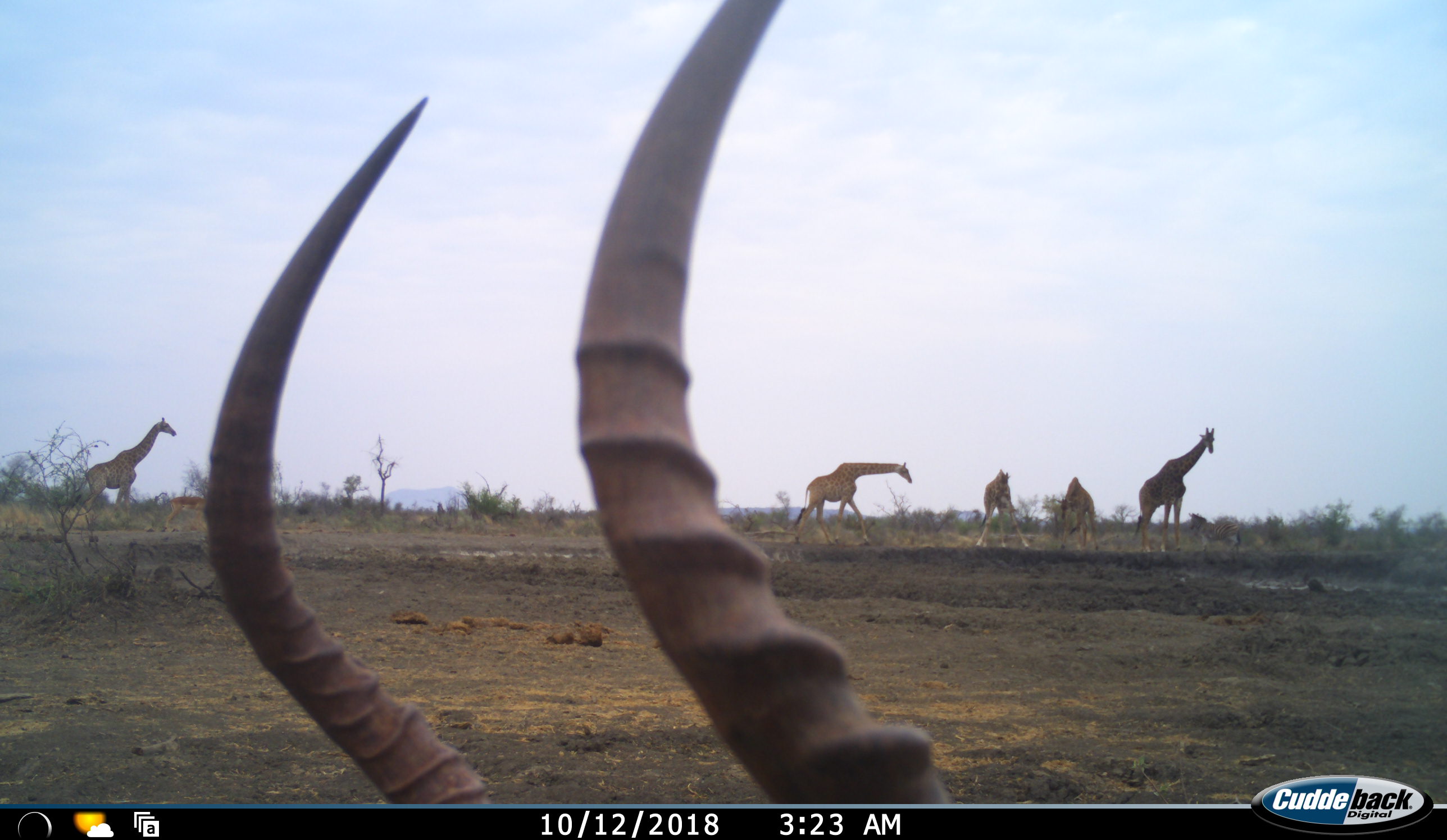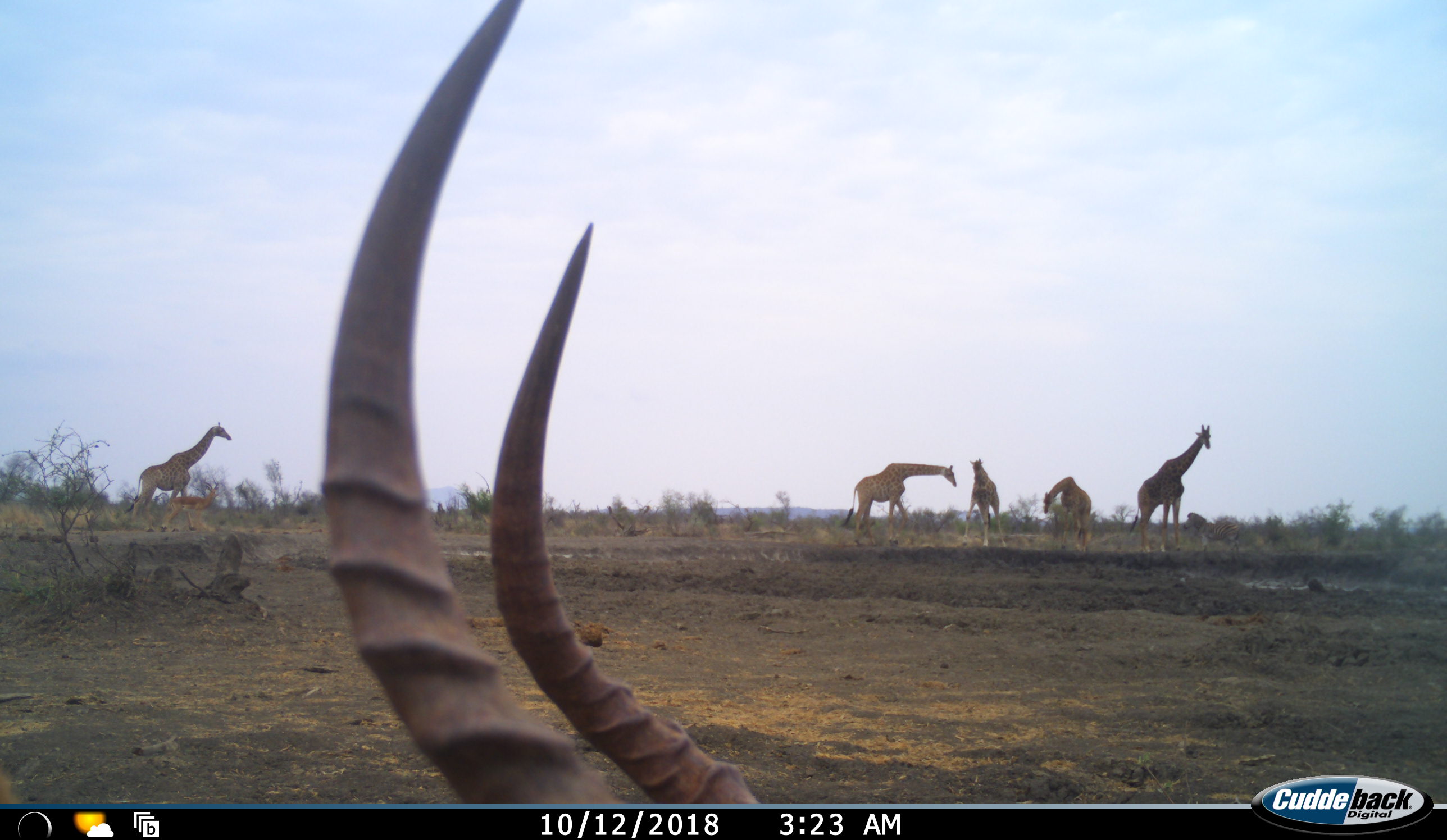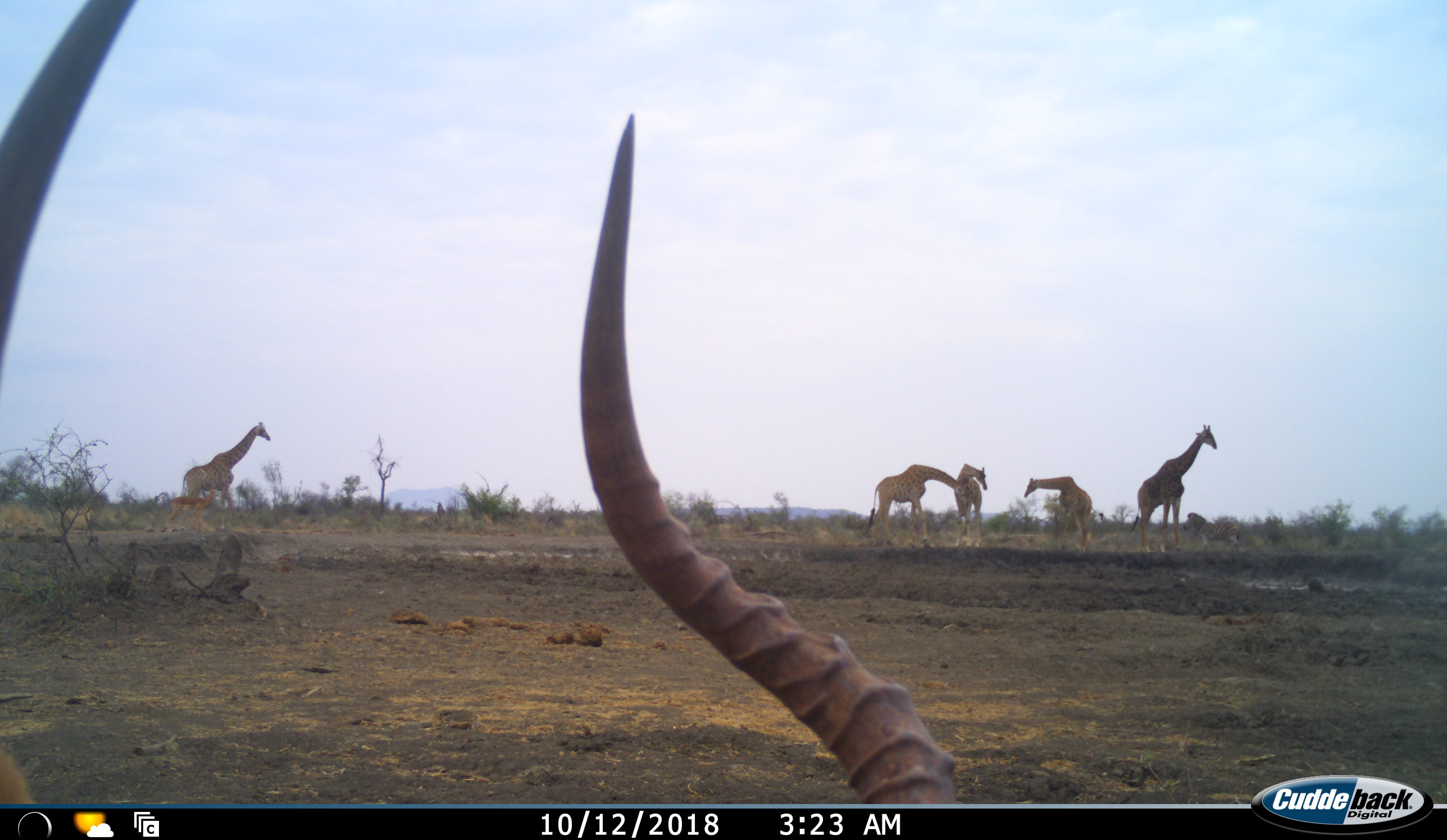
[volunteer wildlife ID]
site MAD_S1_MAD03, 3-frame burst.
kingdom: Animalia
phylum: Chordata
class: Mammalia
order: Artiodactyla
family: Giraffidae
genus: Giraffa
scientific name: Giraffa camelopardalis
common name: giraffe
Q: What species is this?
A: Giraffe (Giraffa camelopardalis).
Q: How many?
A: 5.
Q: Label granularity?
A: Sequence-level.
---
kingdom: Animalia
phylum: Chordata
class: Mammalia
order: Artiodactyla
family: Bovidae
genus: Aepyceros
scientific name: Aepyceros melampus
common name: impala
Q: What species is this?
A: Impala (Aepyceros melampus).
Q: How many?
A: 1.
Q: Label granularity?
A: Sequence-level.